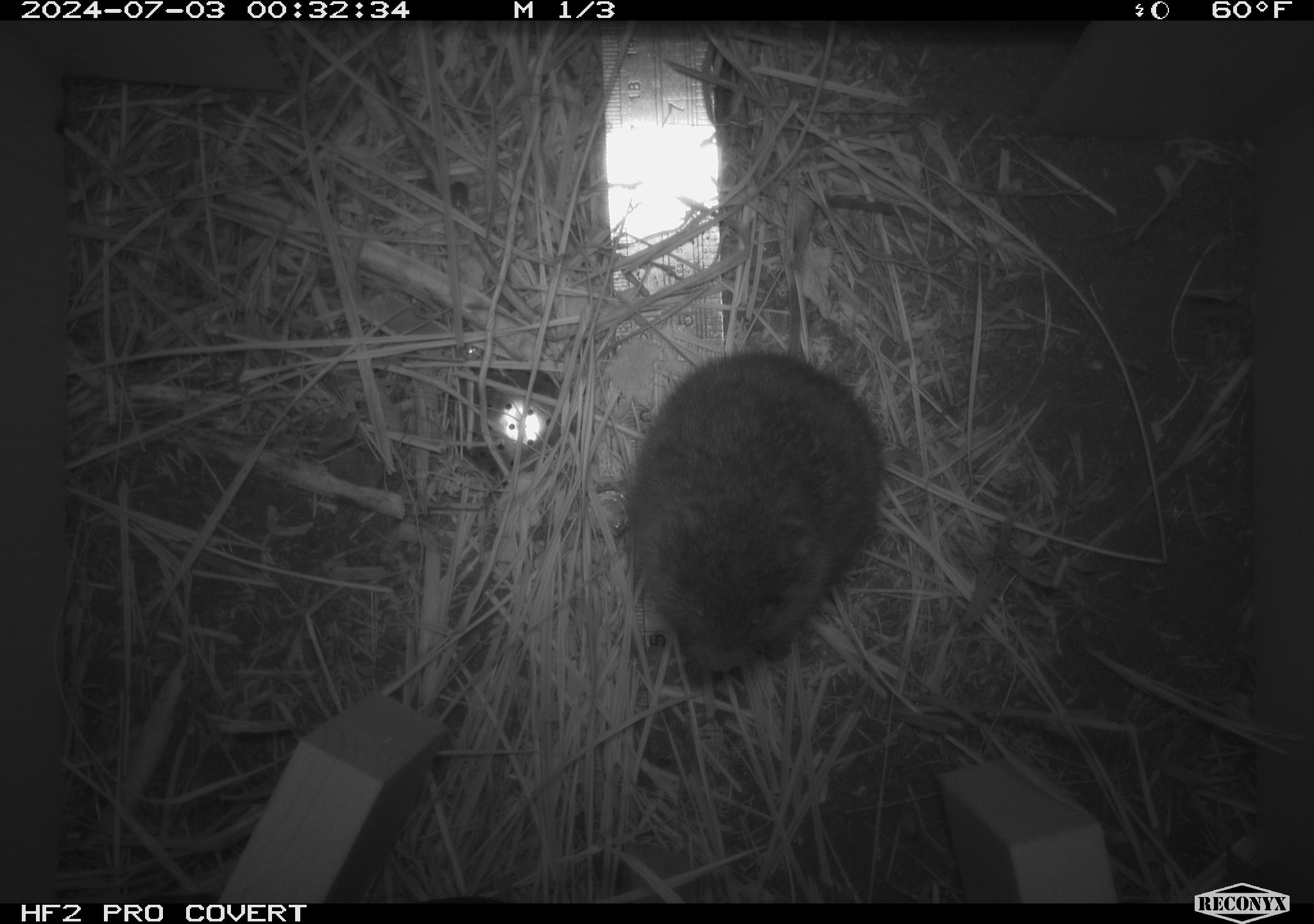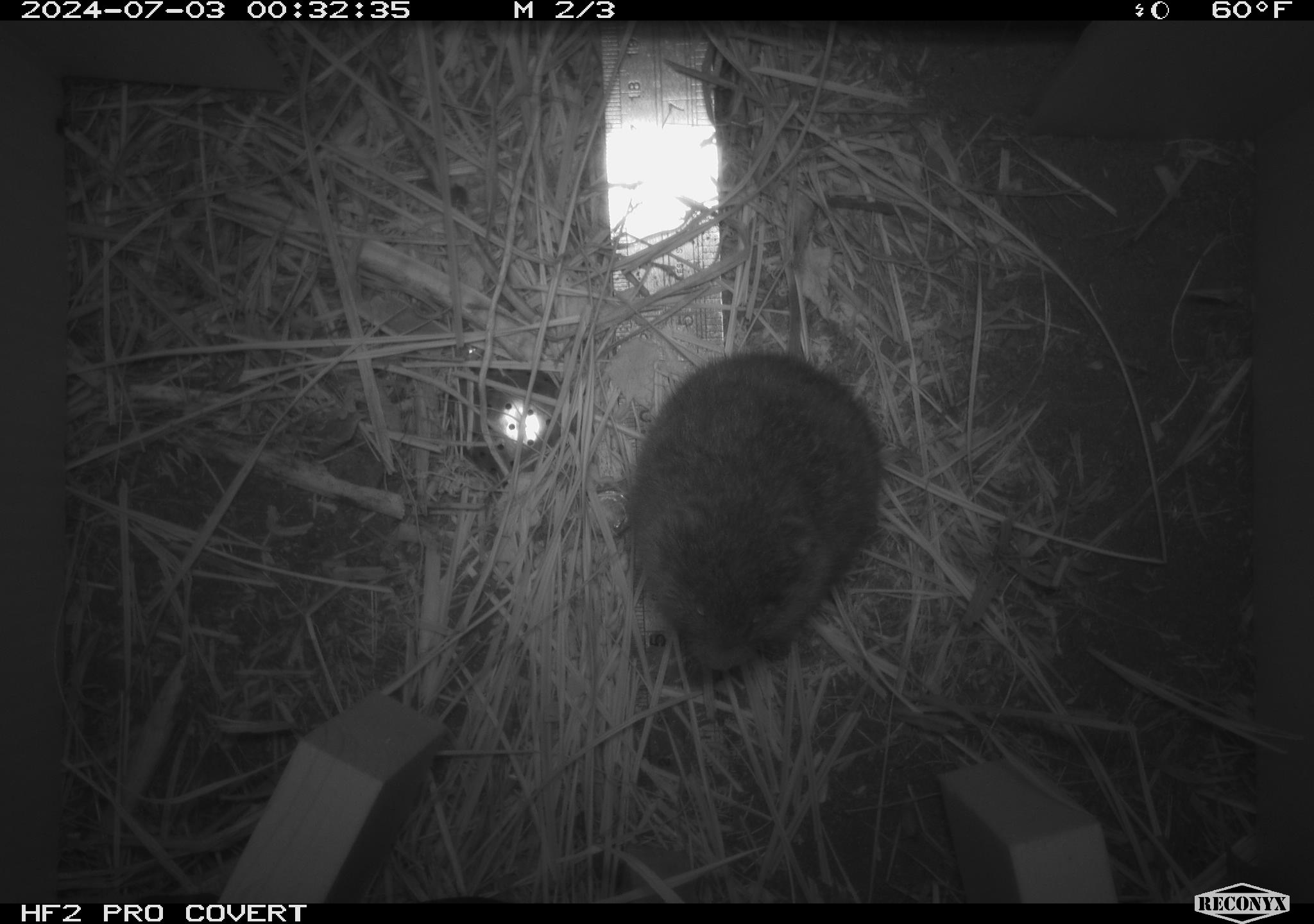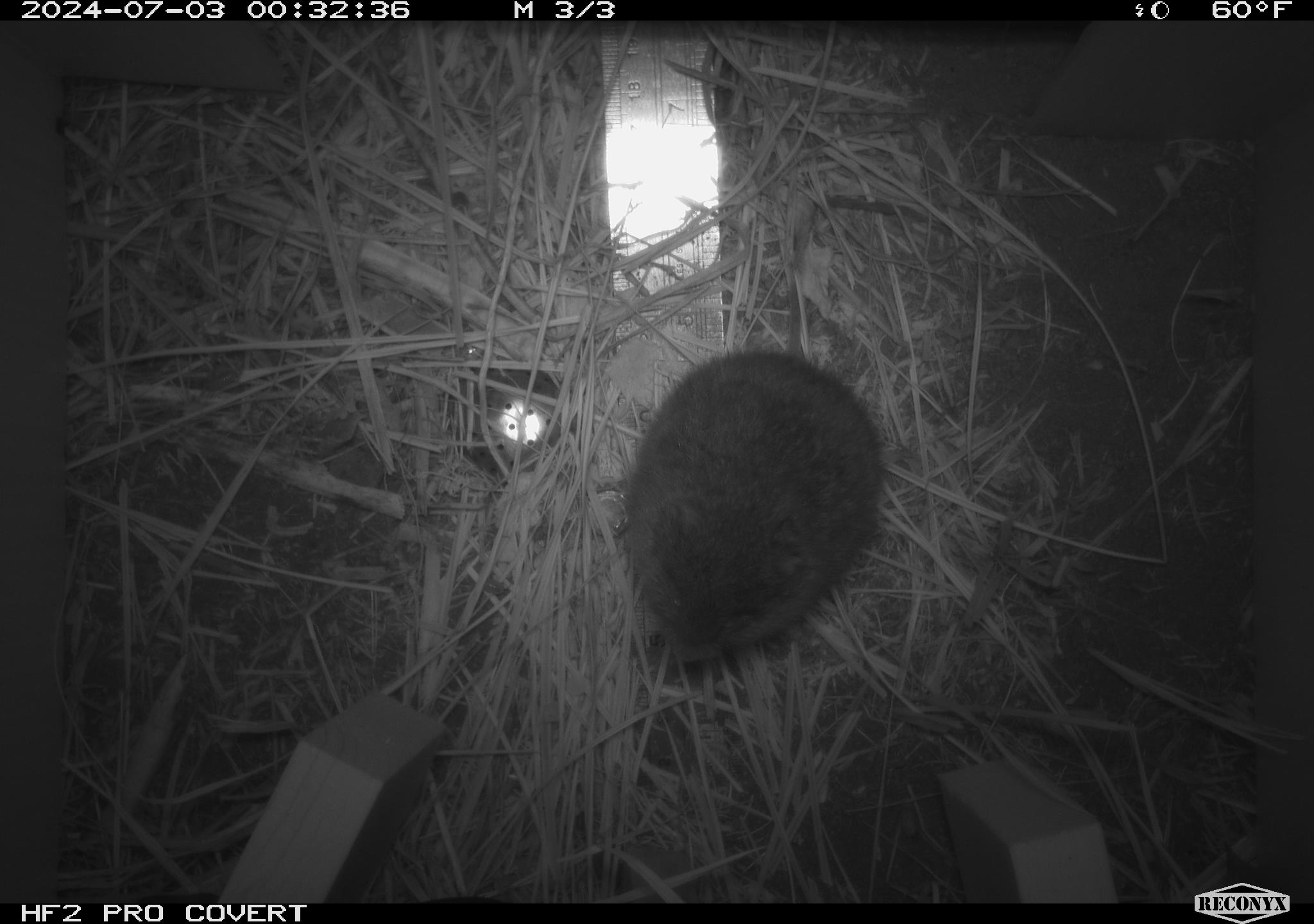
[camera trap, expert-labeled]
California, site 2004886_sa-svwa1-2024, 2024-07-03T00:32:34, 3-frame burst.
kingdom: Animalia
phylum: Chordata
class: Mammalia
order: Rodentia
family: Cricetidae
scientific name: Arvicolinae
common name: voles, lemmings, and muskrats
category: arvicolinae subfamily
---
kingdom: Animalia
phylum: Arthropoda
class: Malacostraca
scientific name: Malacostraca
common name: amphipods, crabs, isopods, krill, lobsters and shrimps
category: malacostracan